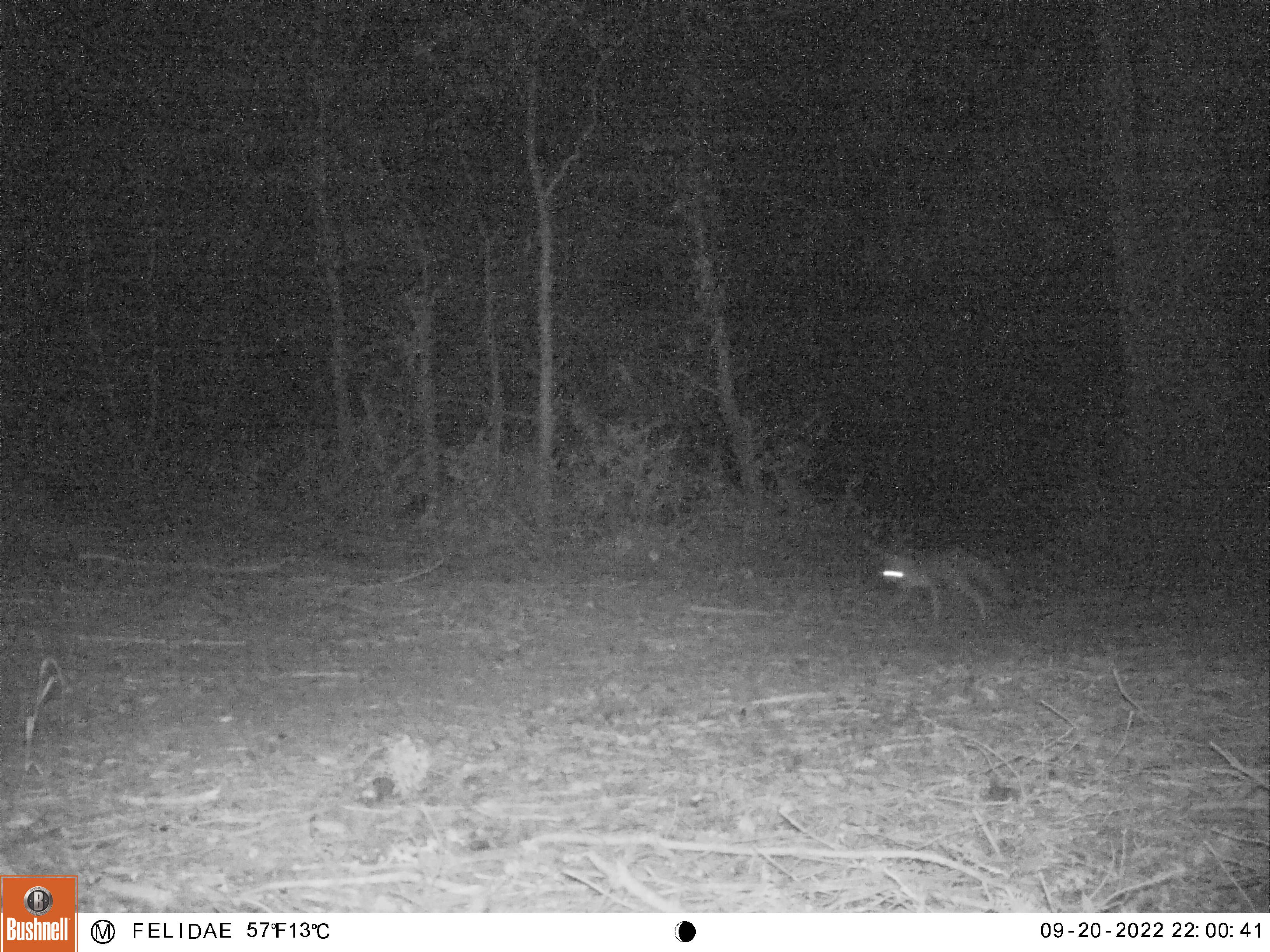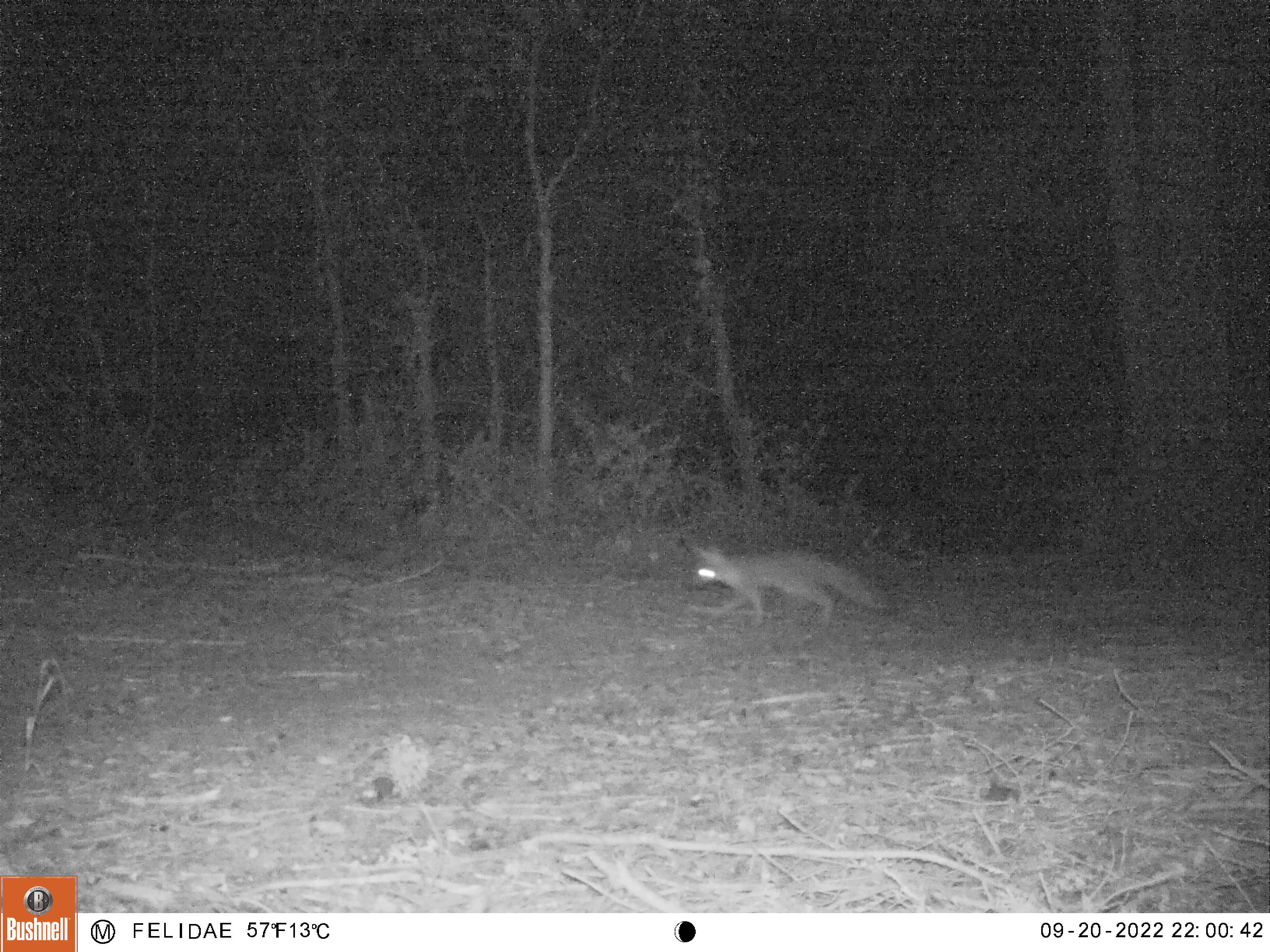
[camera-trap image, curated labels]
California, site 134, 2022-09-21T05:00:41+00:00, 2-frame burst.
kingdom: Animalia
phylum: Chordata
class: Mammalia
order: Carnivora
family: Canidae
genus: Urocyon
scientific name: Urocyon cinereoargenteus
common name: gray fox